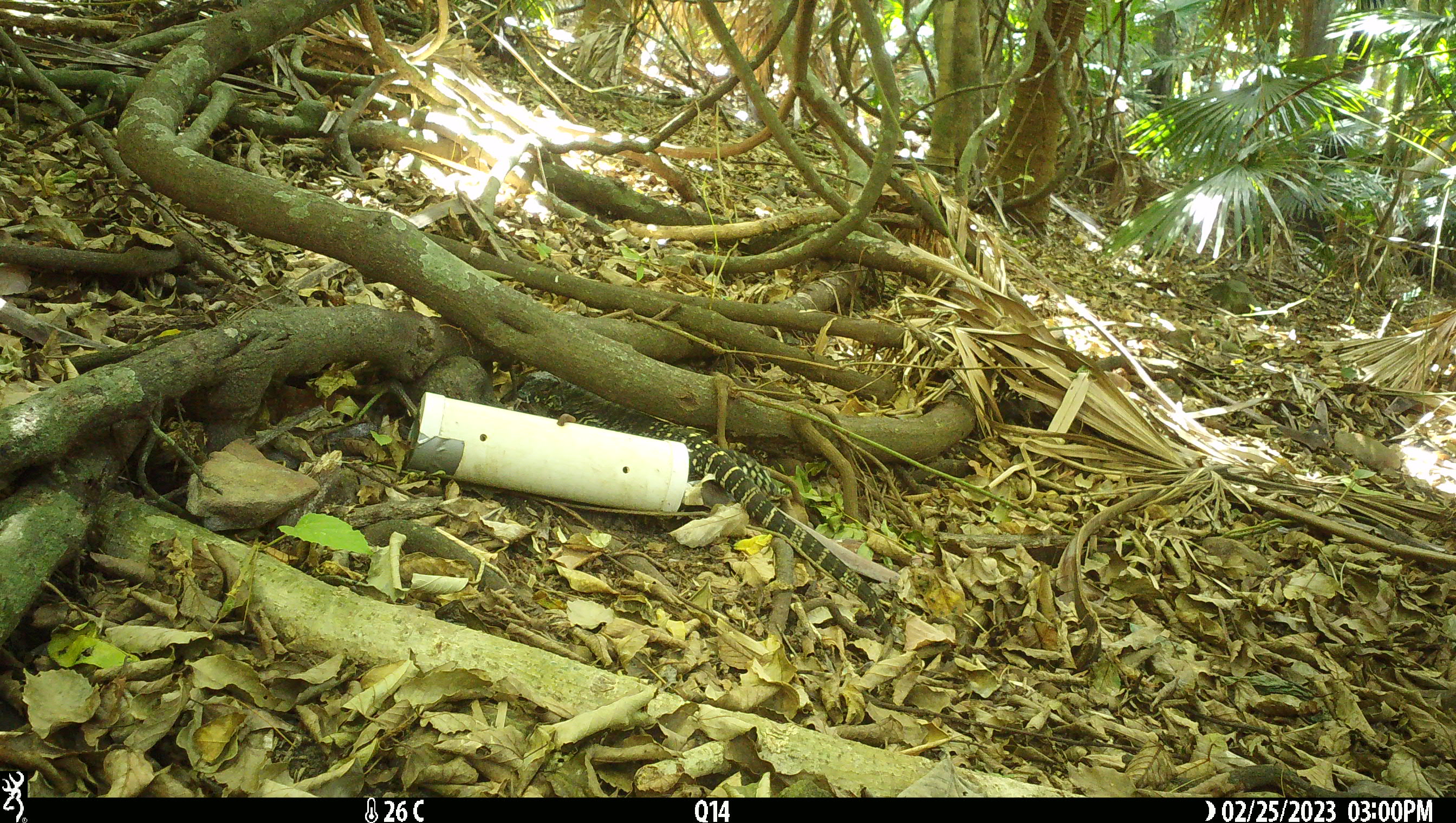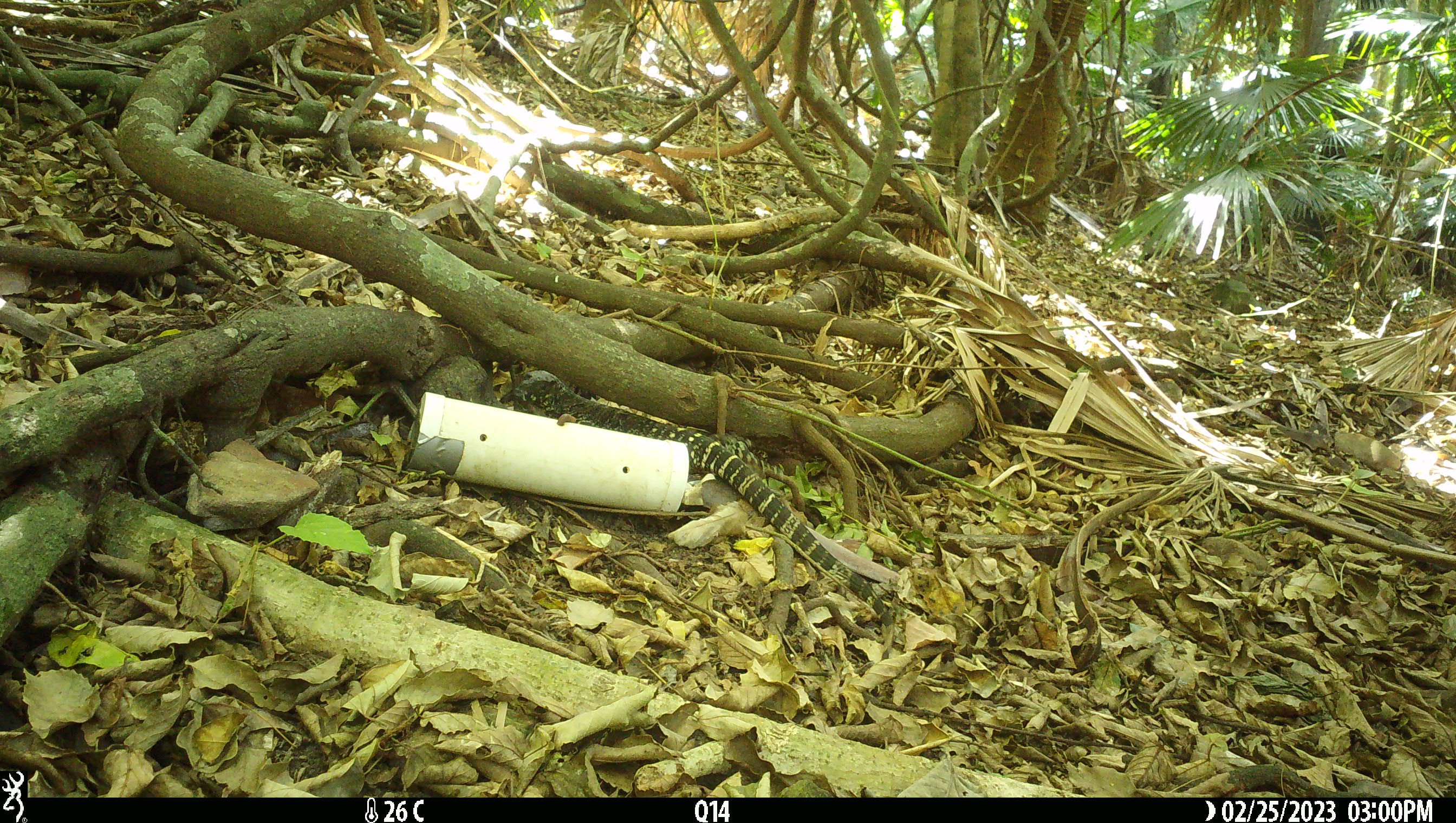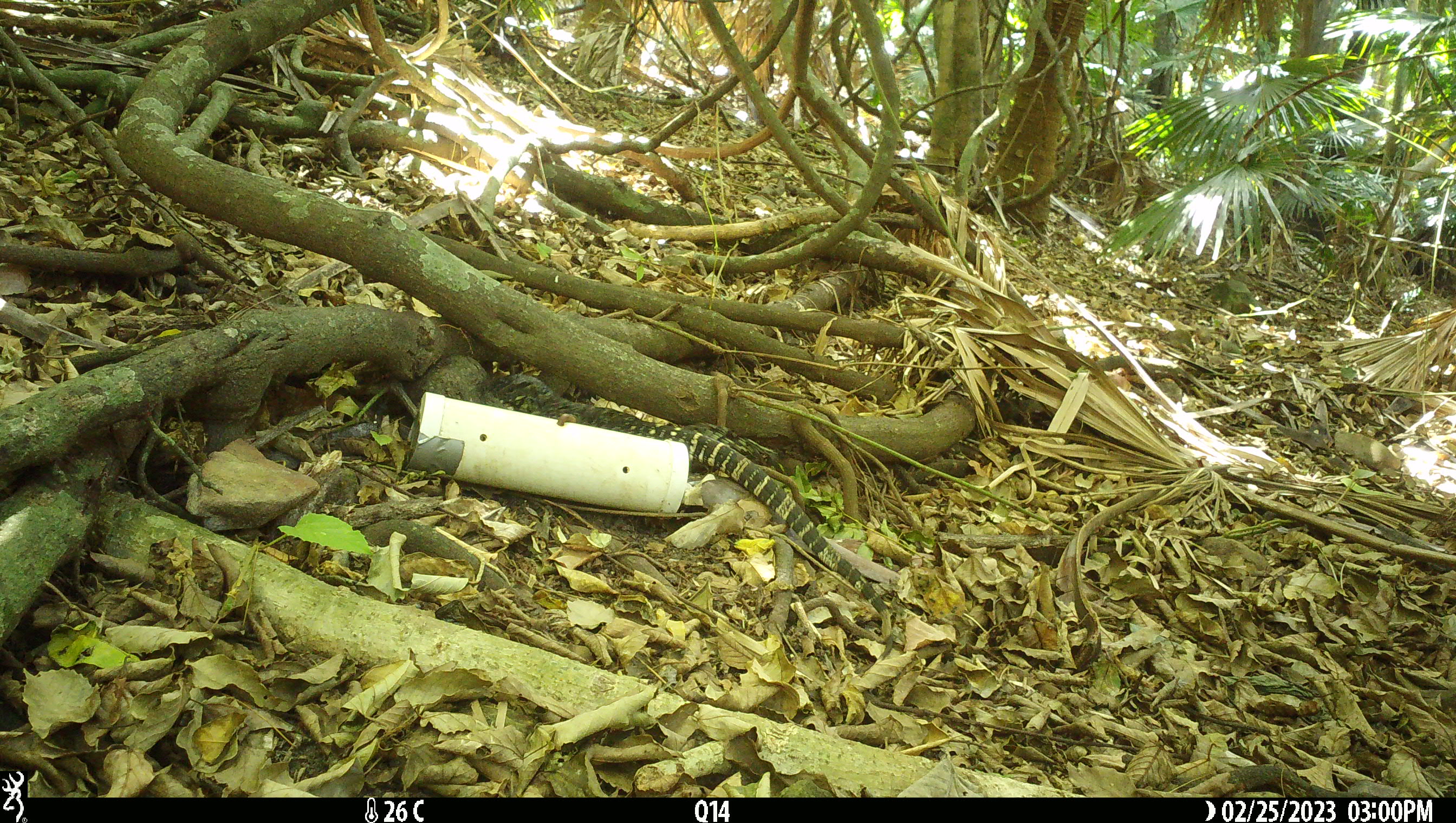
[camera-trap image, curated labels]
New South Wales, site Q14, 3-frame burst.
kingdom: Animalia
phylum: Chordata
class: Reptilia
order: Squamata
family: Varanidae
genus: Varanus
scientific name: Varanus varius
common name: lace monitor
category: goanna